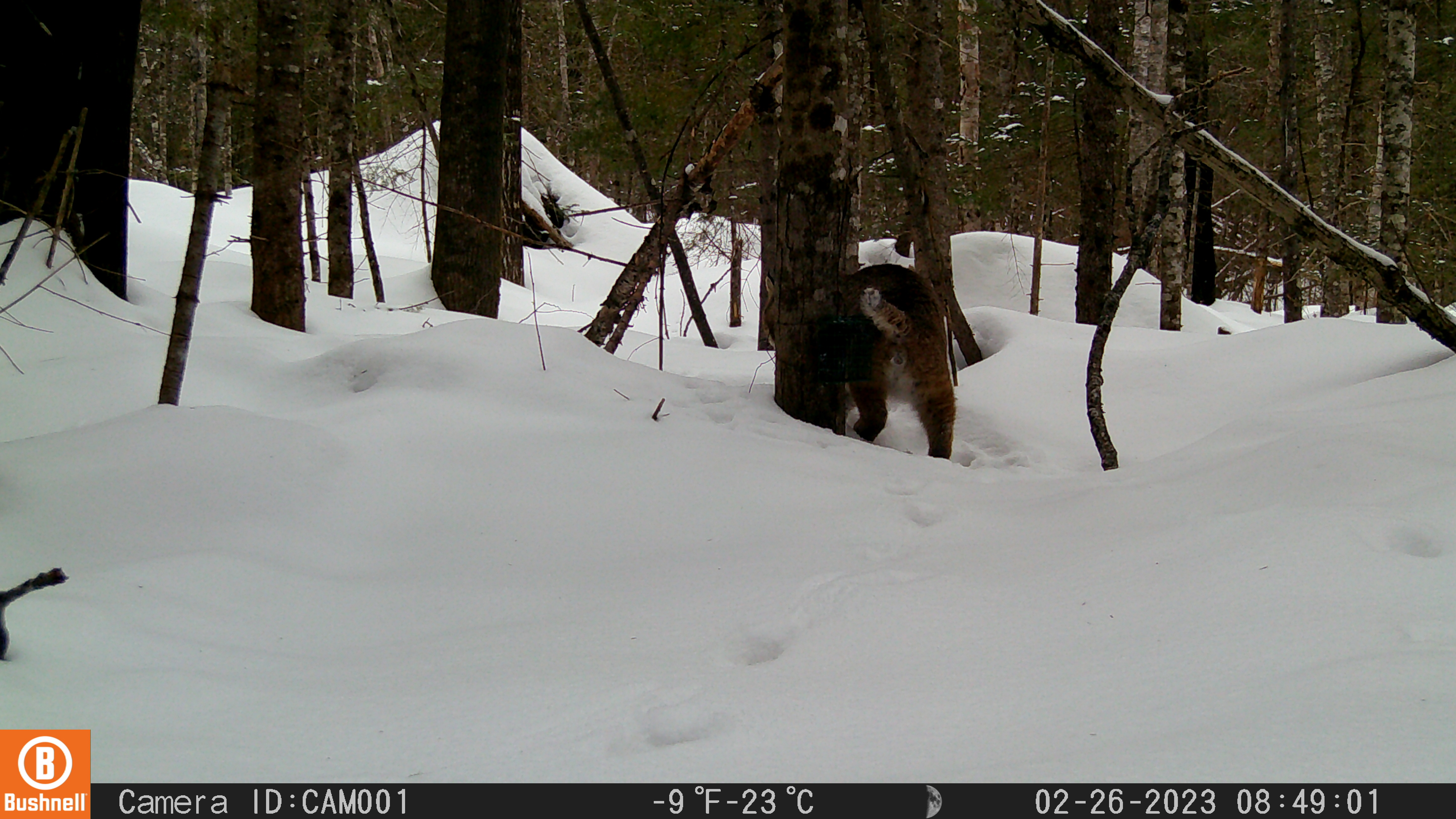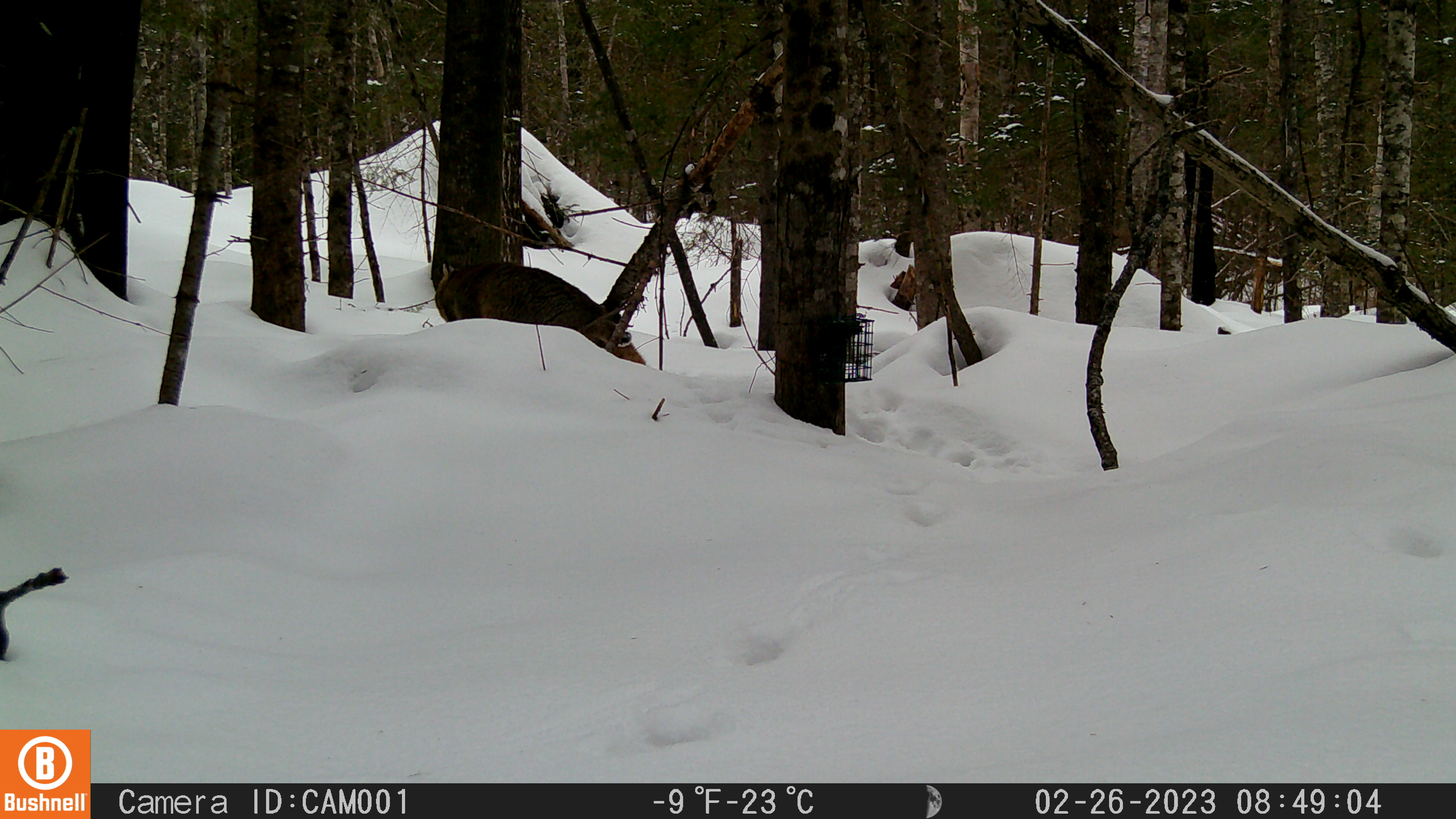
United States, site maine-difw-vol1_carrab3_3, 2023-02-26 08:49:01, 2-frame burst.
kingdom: Animalia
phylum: Chordata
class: Mammalia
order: Carnivora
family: Felidae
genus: Lynx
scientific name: Lynx rufus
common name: bobcat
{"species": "bobcat (Lynx rufus)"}